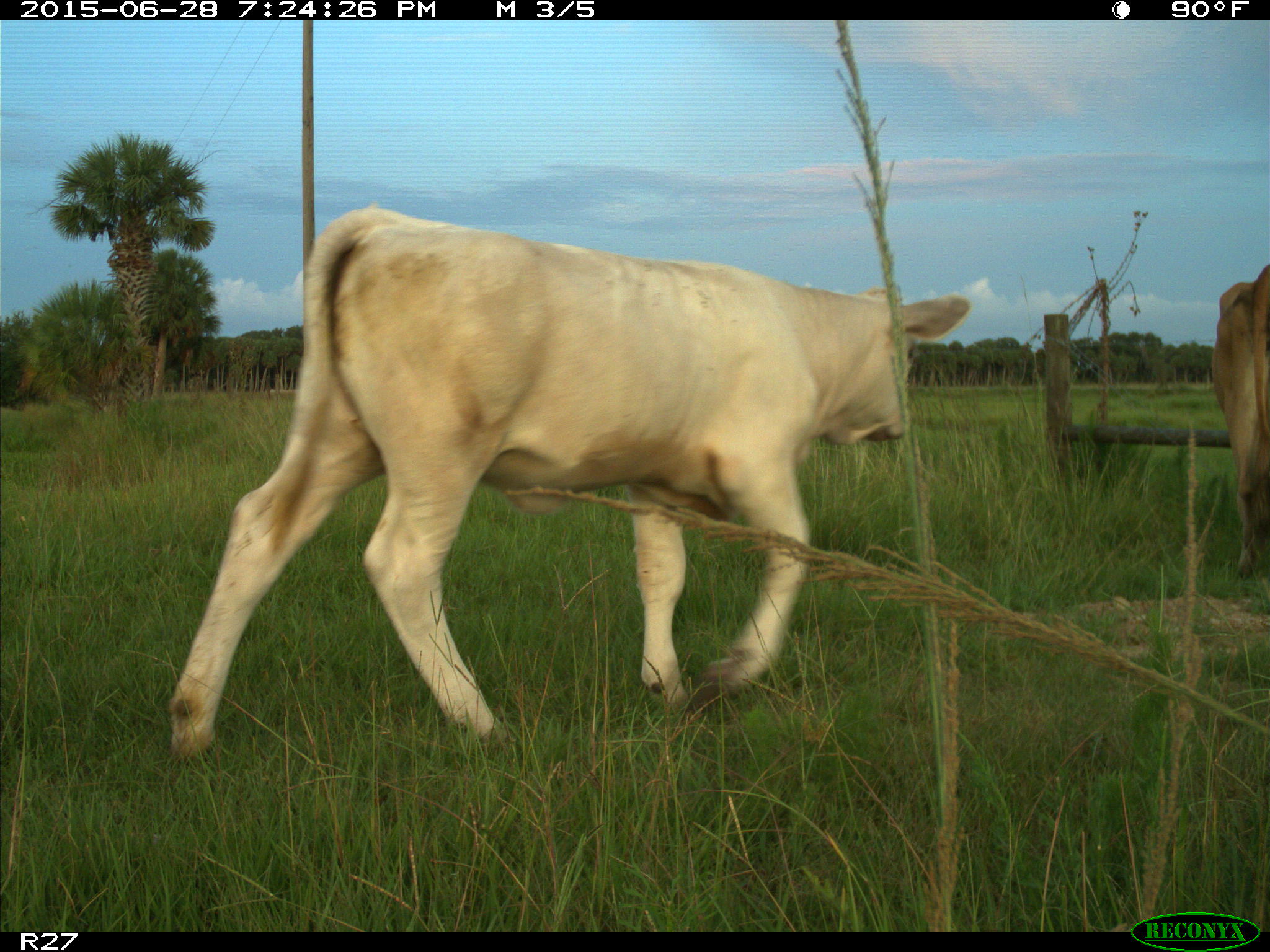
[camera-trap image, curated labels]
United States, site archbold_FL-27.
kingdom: Animalia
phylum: Chordata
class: Mammalia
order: Artiodactyla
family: Bovidae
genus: Bos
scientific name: Bos taurus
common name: domestic cow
Bos taurus (domestic cow).